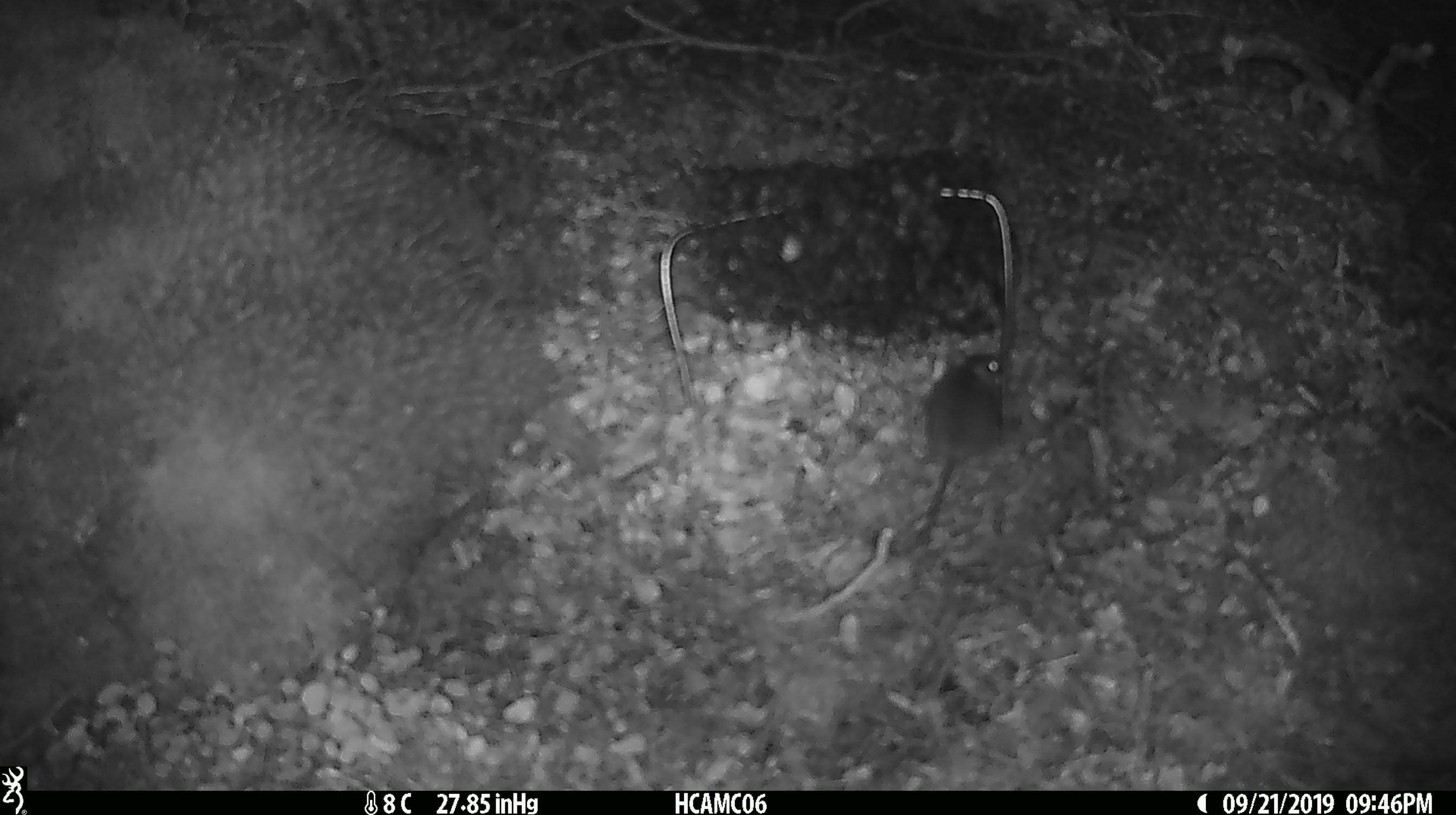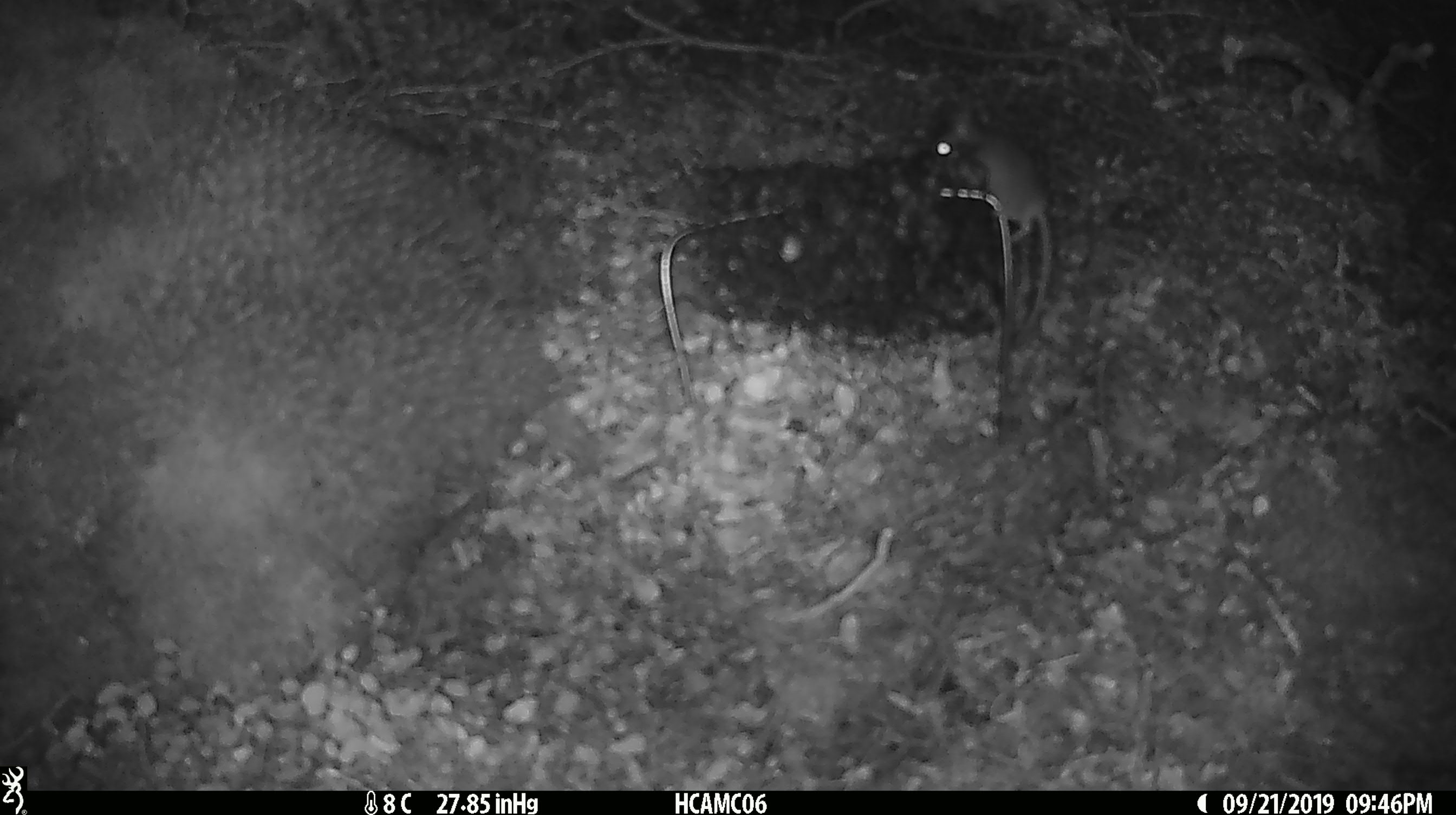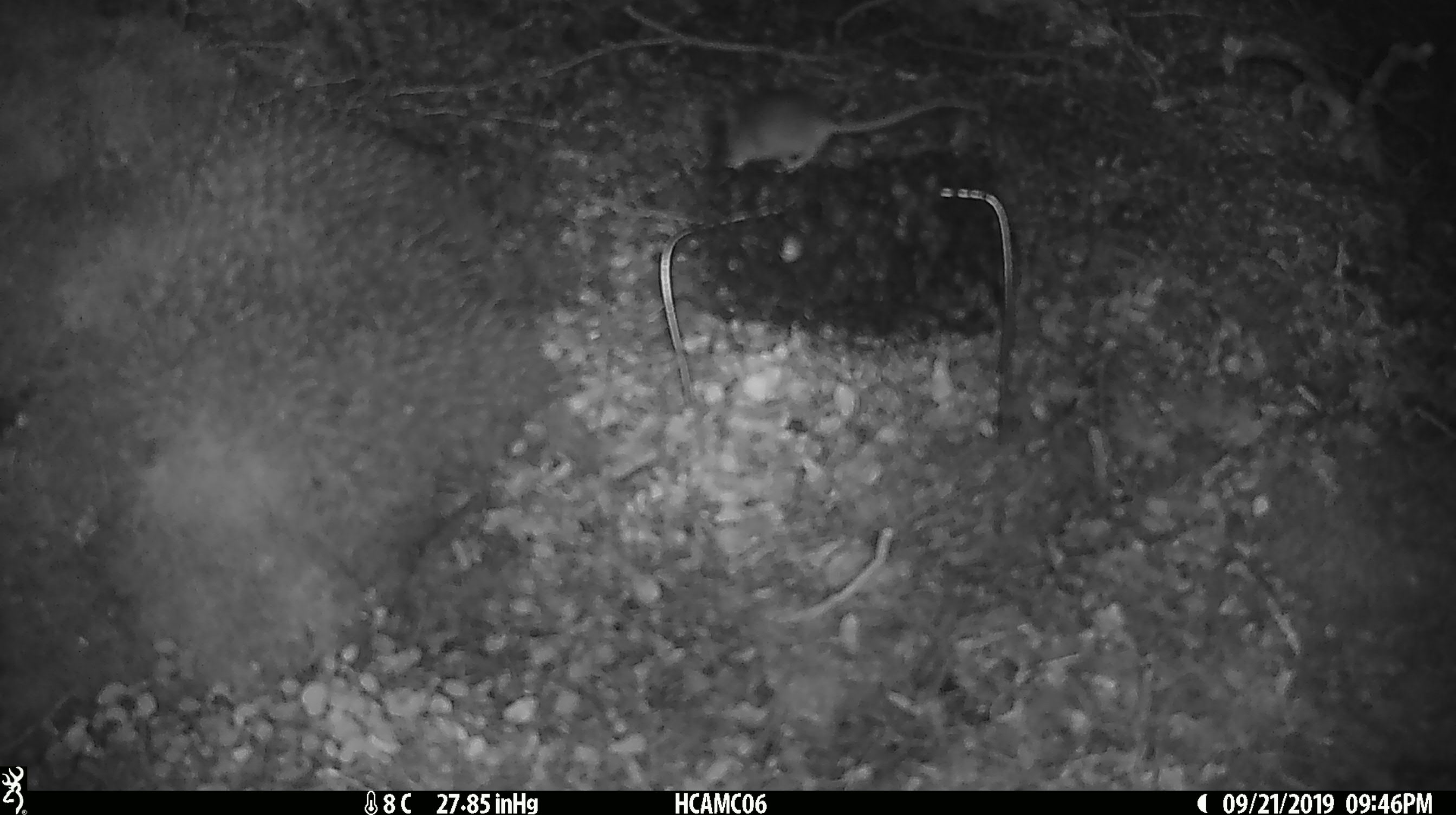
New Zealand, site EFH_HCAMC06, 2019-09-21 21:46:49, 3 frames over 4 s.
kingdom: Animalia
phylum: Chordata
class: Mammalia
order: Rodentia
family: Muridae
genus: Mus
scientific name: Mus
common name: mouse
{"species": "mouse (Mus)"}